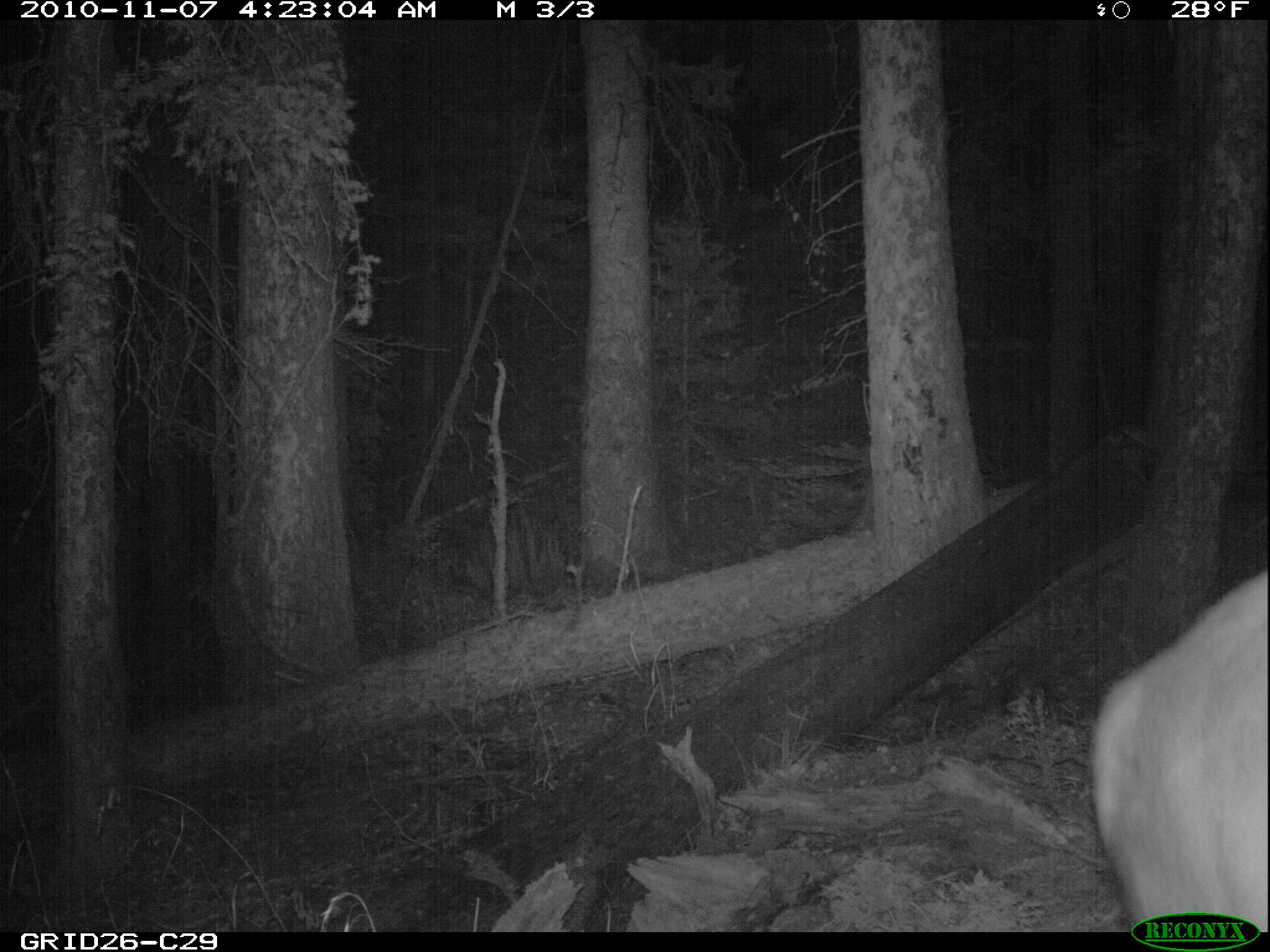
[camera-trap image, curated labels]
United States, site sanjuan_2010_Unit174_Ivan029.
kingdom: Animalia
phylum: Chordata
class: Mammalia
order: Artiodactyla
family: Cervidae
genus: Cervus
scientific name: Cervus elaphus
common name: red deer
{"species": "Cervus elaphus (red deer)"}